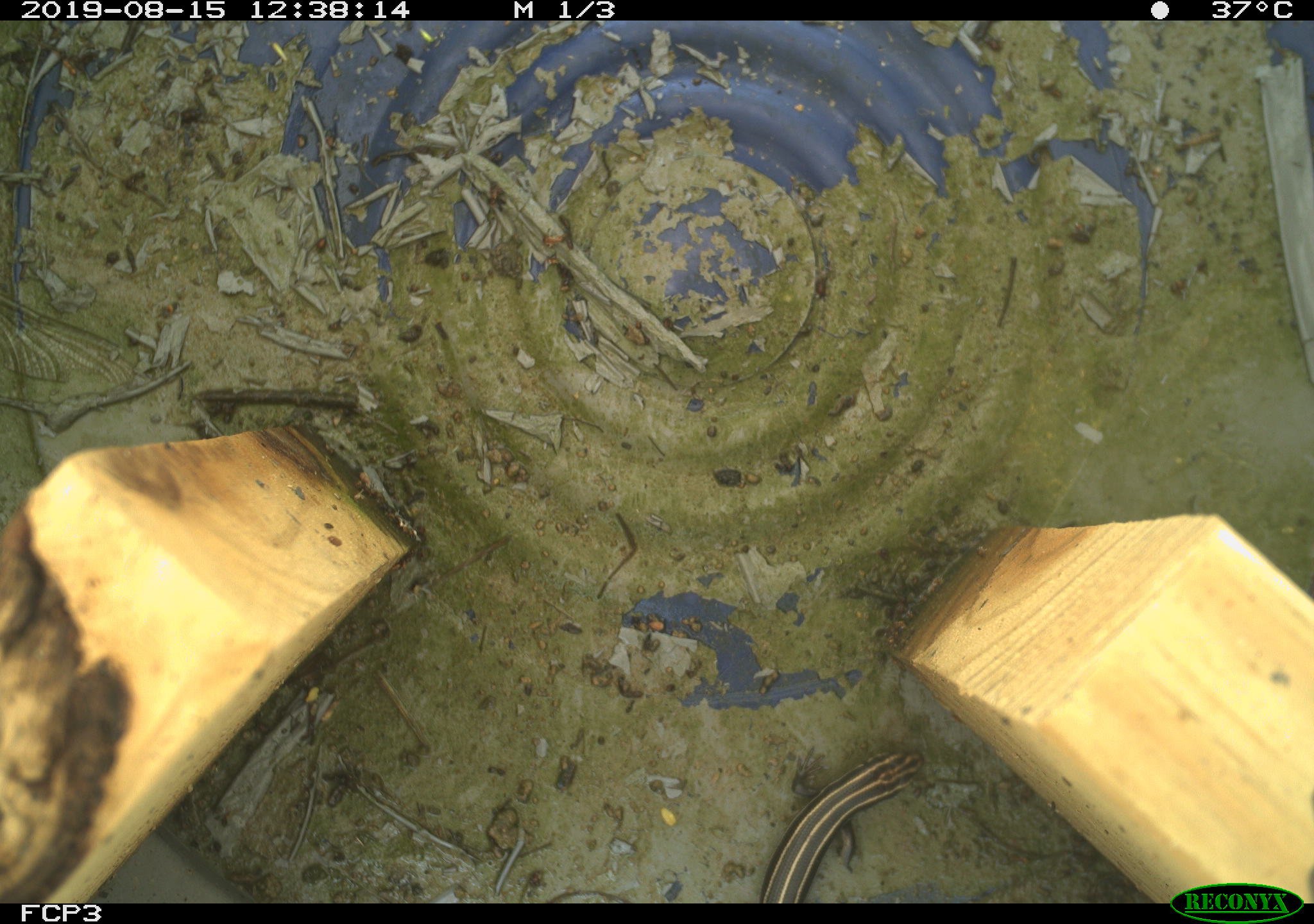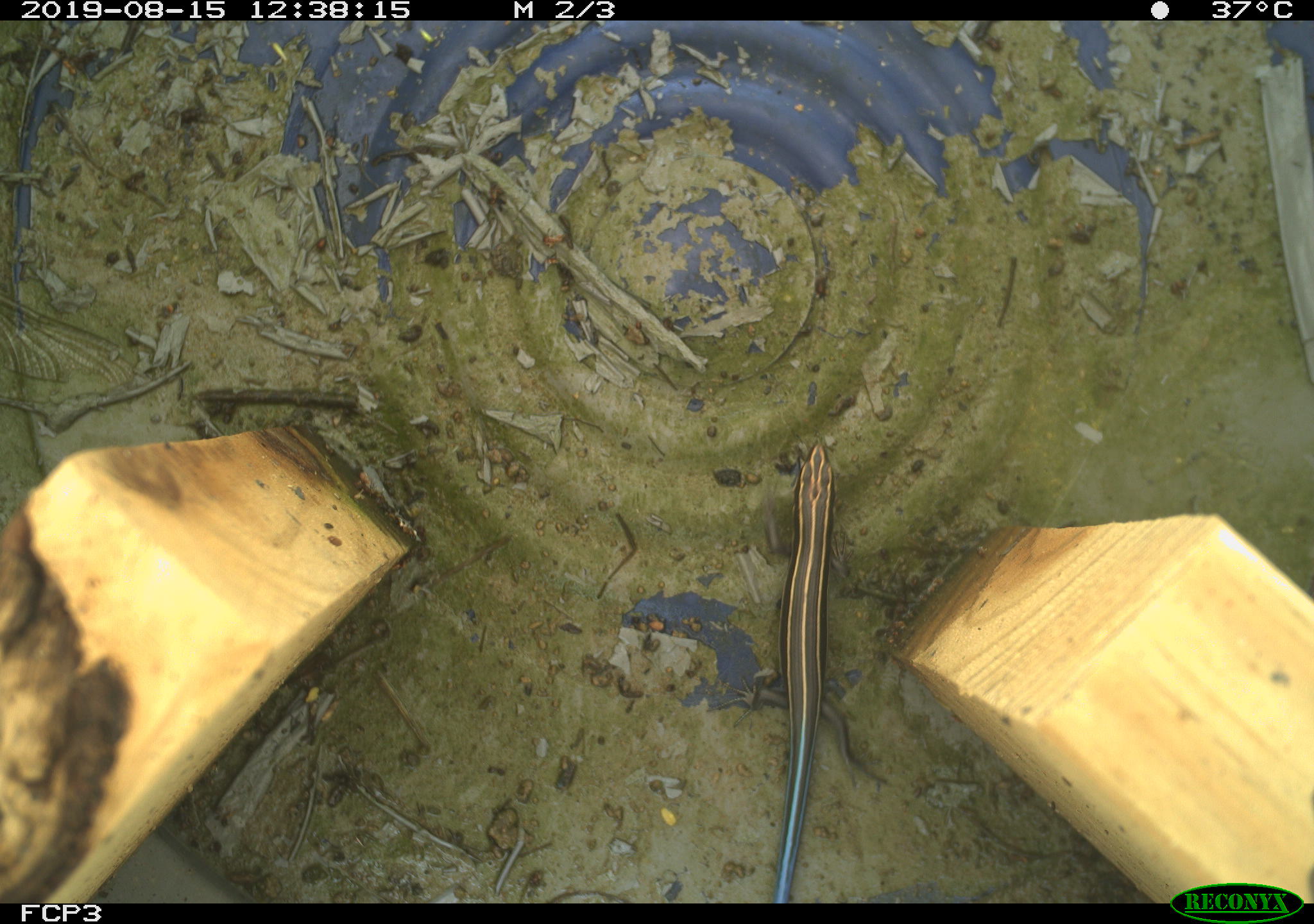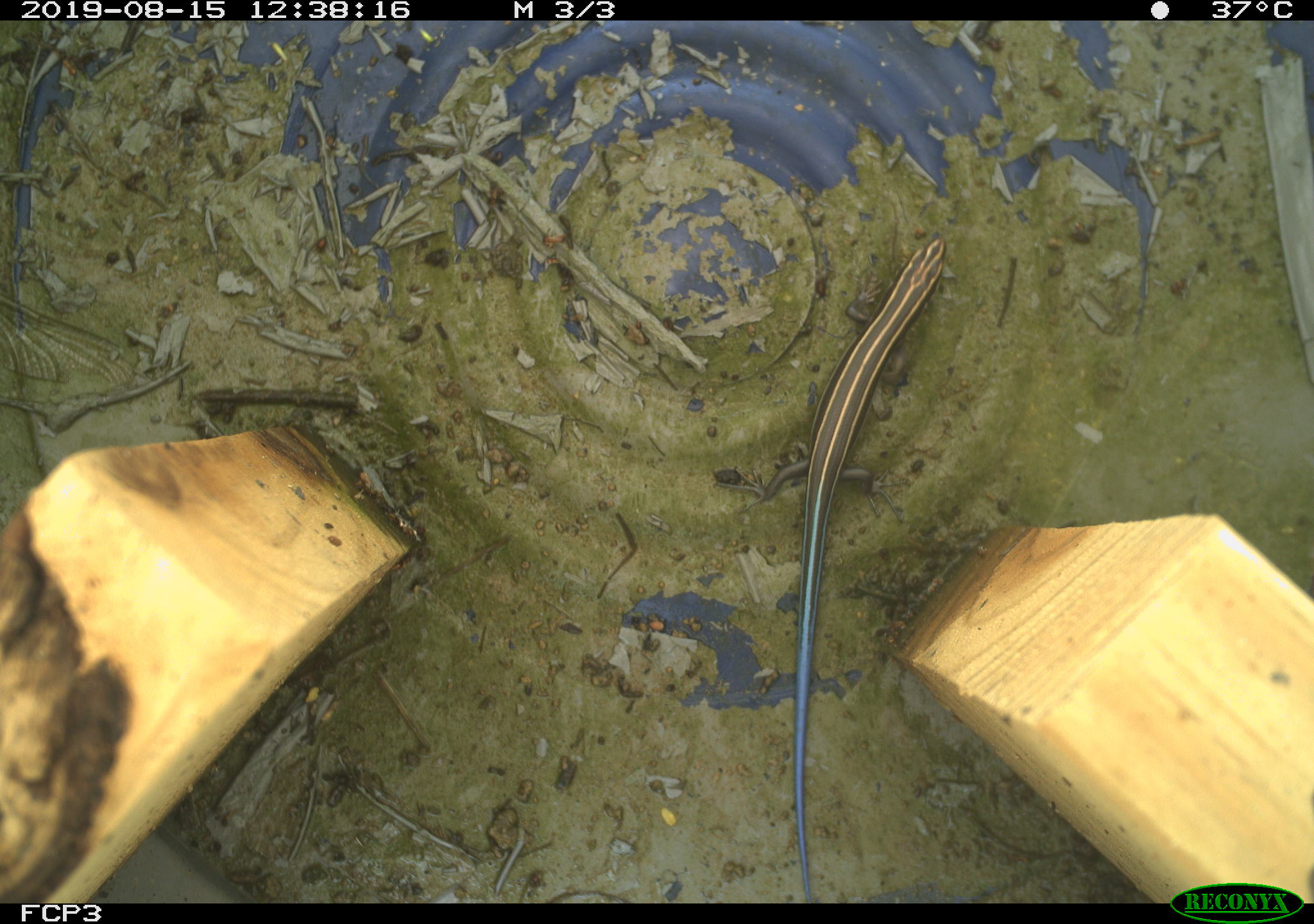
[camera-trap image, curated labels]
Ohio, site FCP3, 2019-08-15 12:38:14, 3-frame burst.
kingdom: Animalia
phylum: Chordata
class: Reptilia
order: Squamata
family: Scincidae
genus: Plestiodon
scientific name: Plestiodon fasciatus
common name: common five-lined skink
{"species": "common five-lined skink (Plestiodon fasciatus)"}